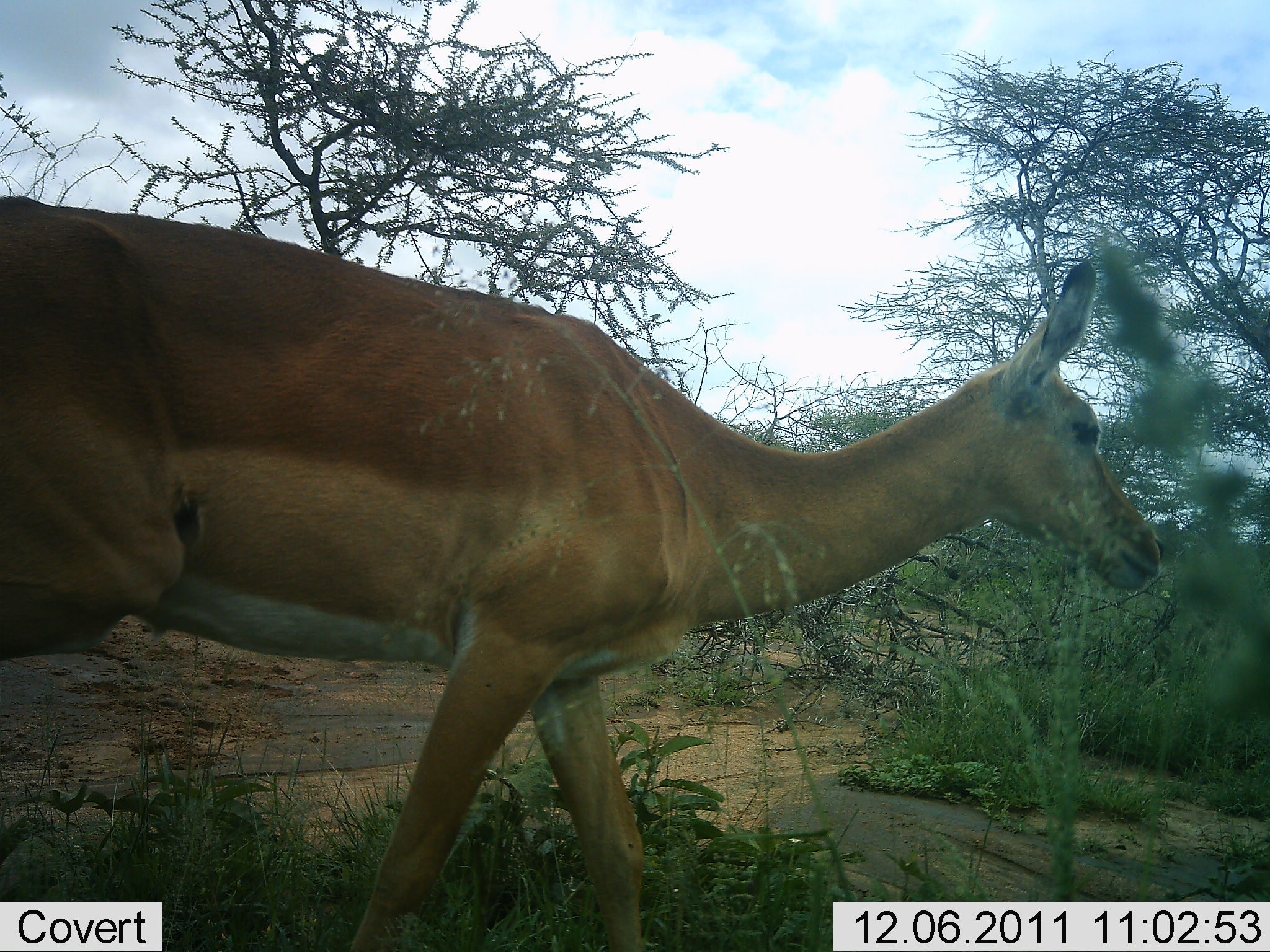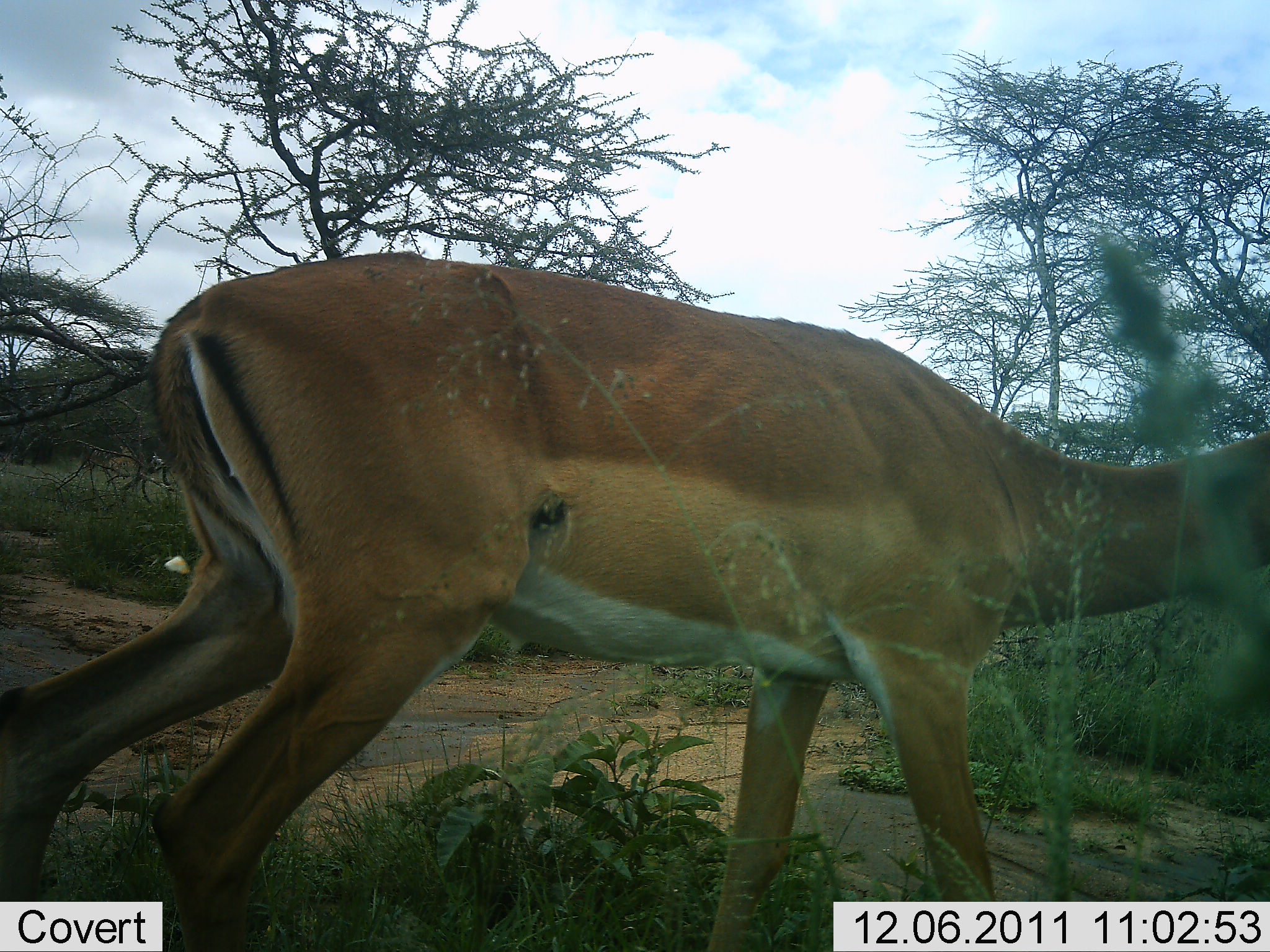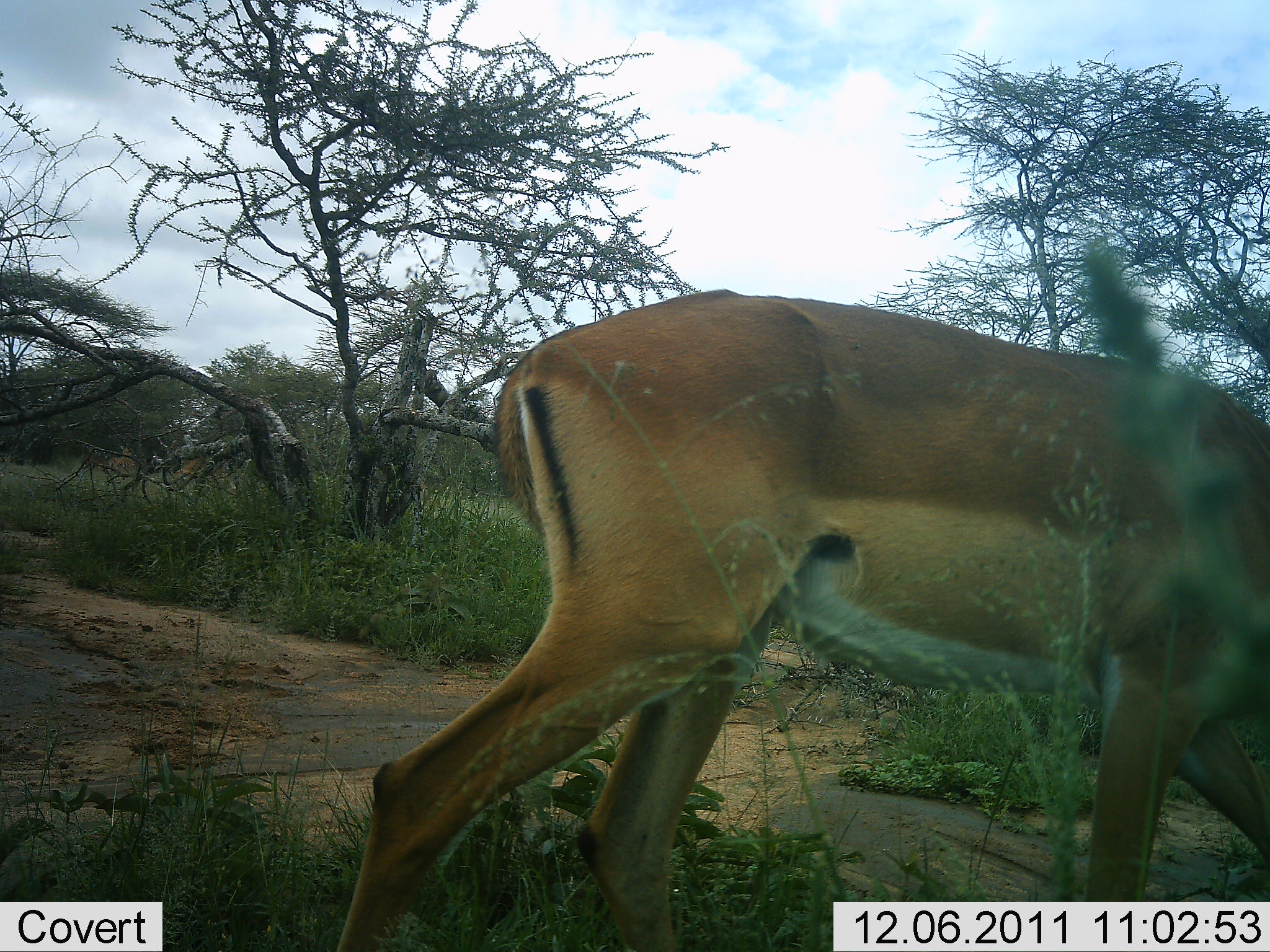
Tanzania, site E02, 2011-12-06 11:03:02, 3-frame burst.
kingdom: Animalia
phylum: Chordata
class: Mammalia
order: Artiodactyla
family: Bovidae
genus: Aepyceros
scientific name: Aepyceros melampus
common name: impala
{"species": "impala (Aepyceros melampus)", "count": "1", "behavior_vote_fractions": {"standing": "8%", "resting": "0%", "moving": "92%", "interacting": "0%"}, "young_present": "0%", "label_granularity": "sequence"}